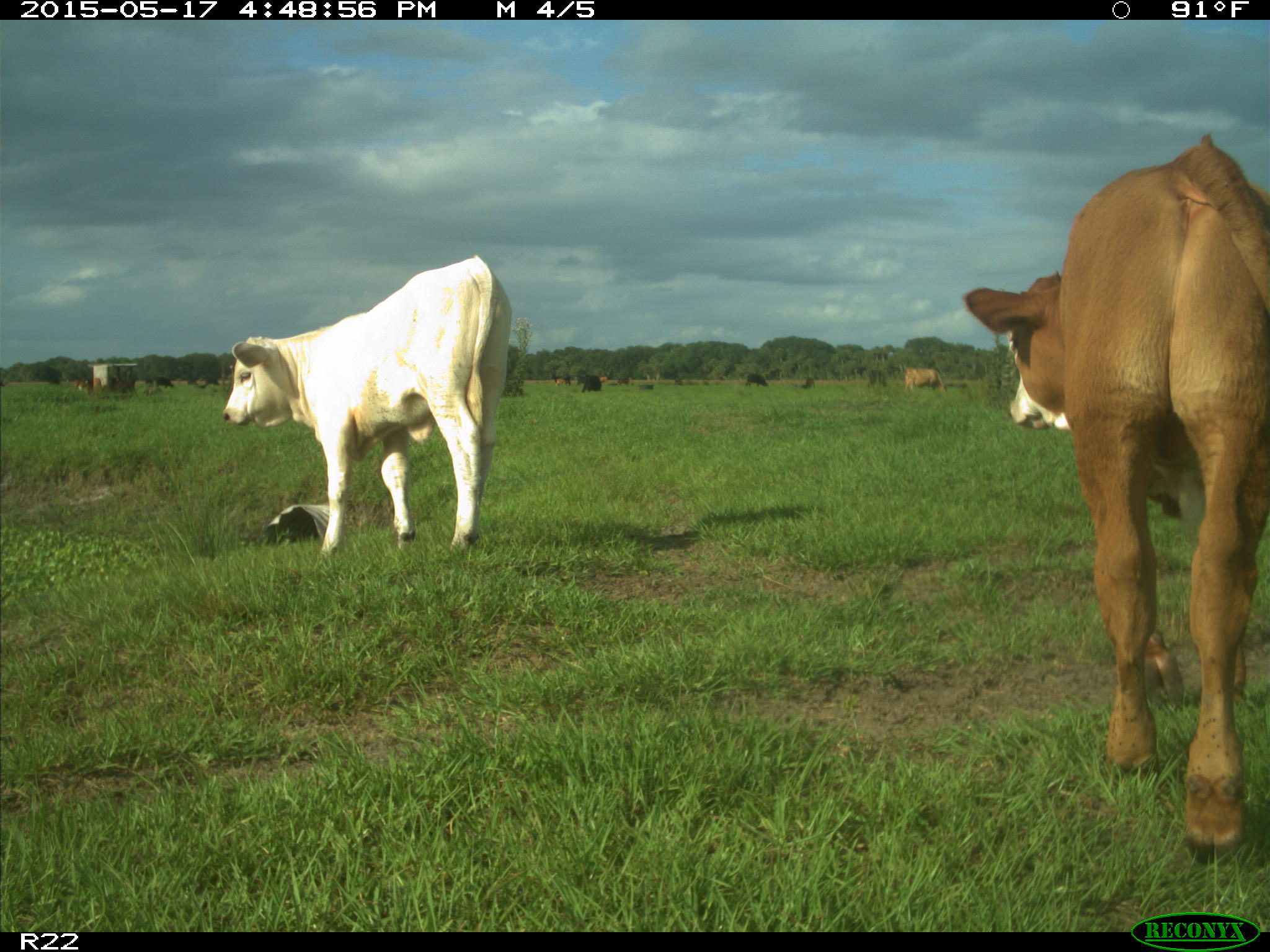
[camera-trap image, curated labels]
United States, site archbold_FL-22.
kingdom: Animalia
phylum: Chordata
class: Mammalia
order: Artiodactyla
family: Bovidae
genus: Bos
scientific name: Bos taurus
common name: domestic cow